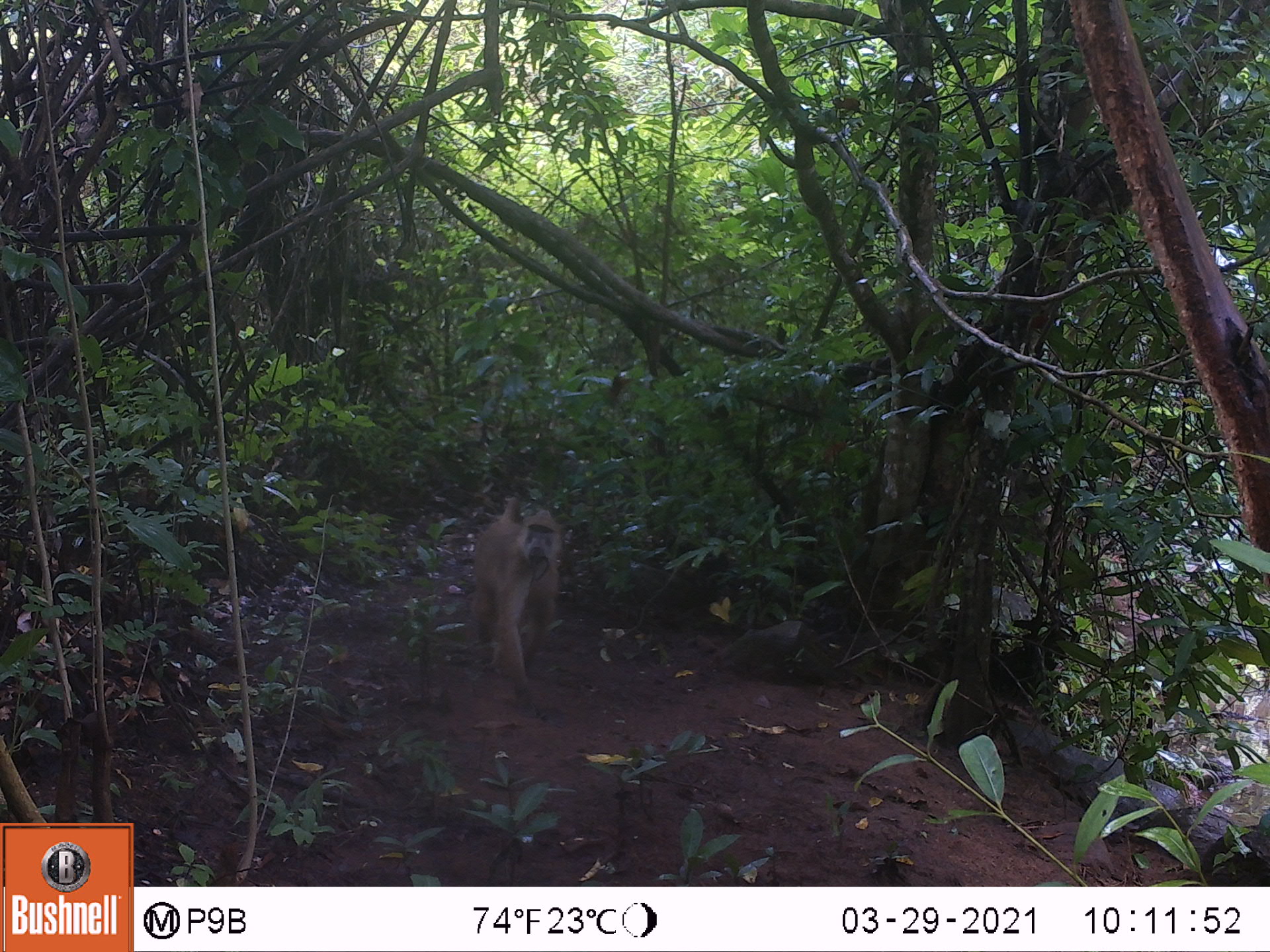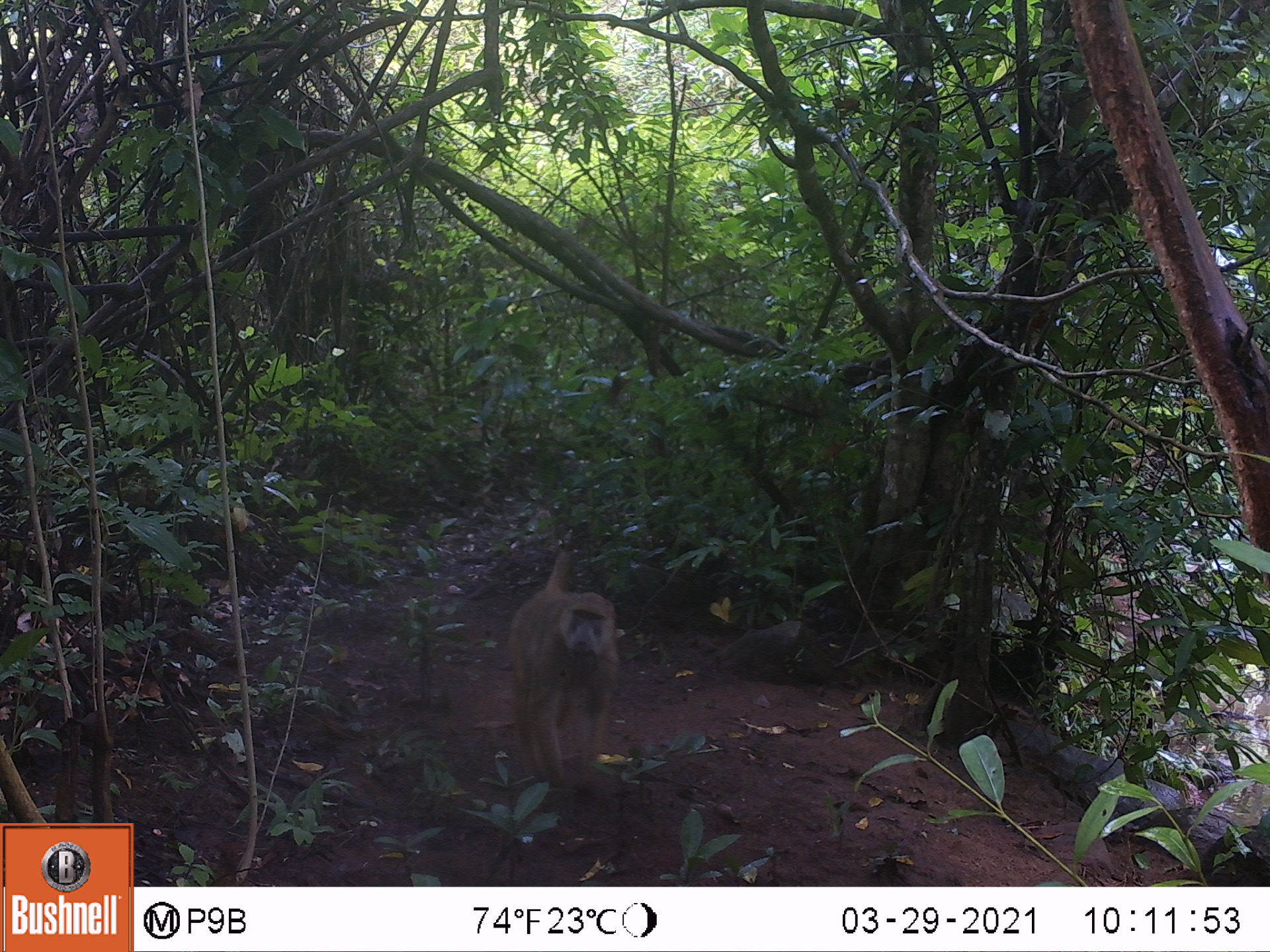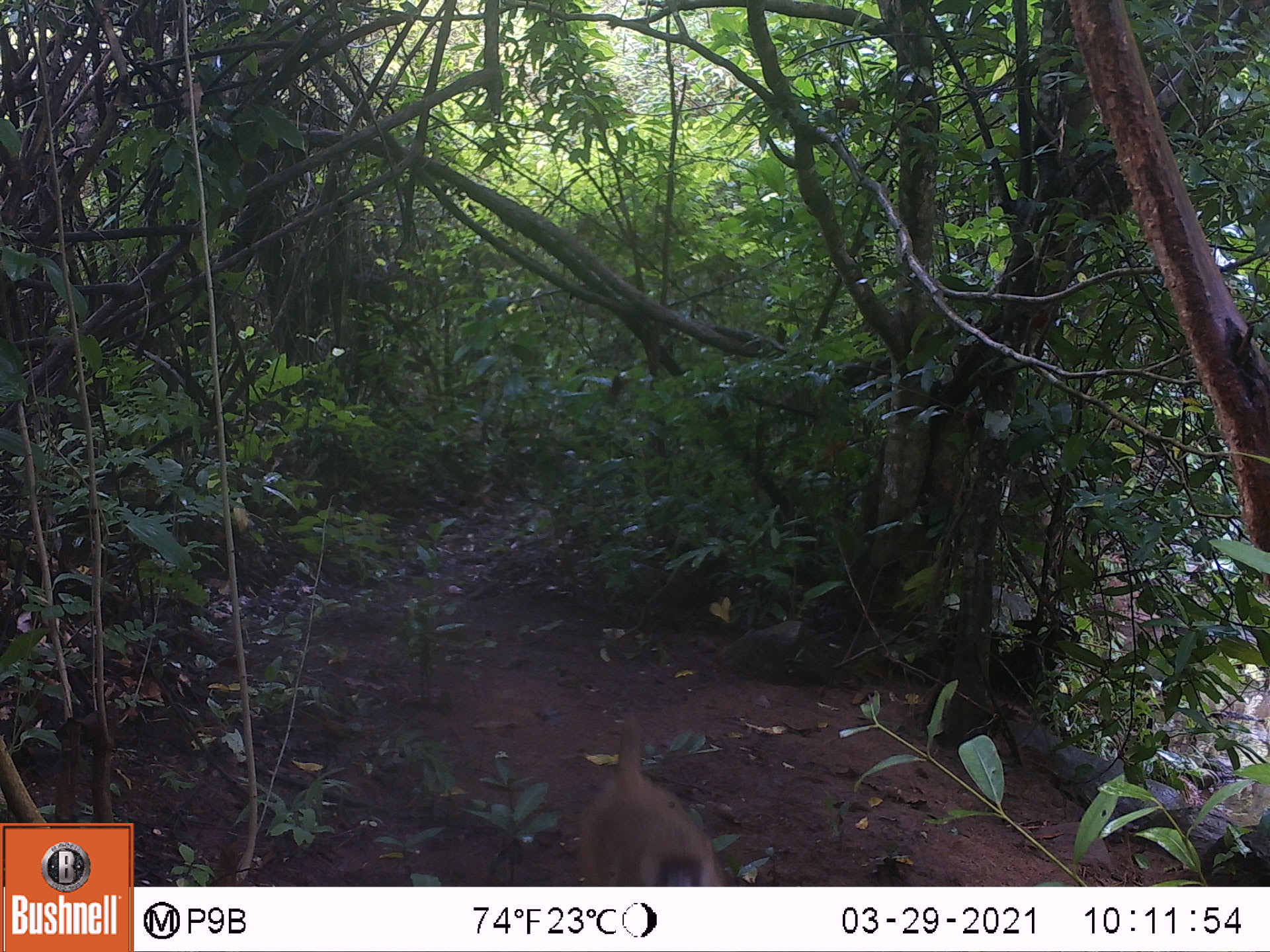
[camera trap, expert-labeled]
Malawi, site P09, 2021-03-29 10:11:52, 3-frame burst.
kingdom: Animalia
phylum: Chordata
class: Mammalia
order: Primates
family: Cercopithecidae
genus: Papio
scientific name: Papio cynocephalus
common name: yellow baboon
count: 1